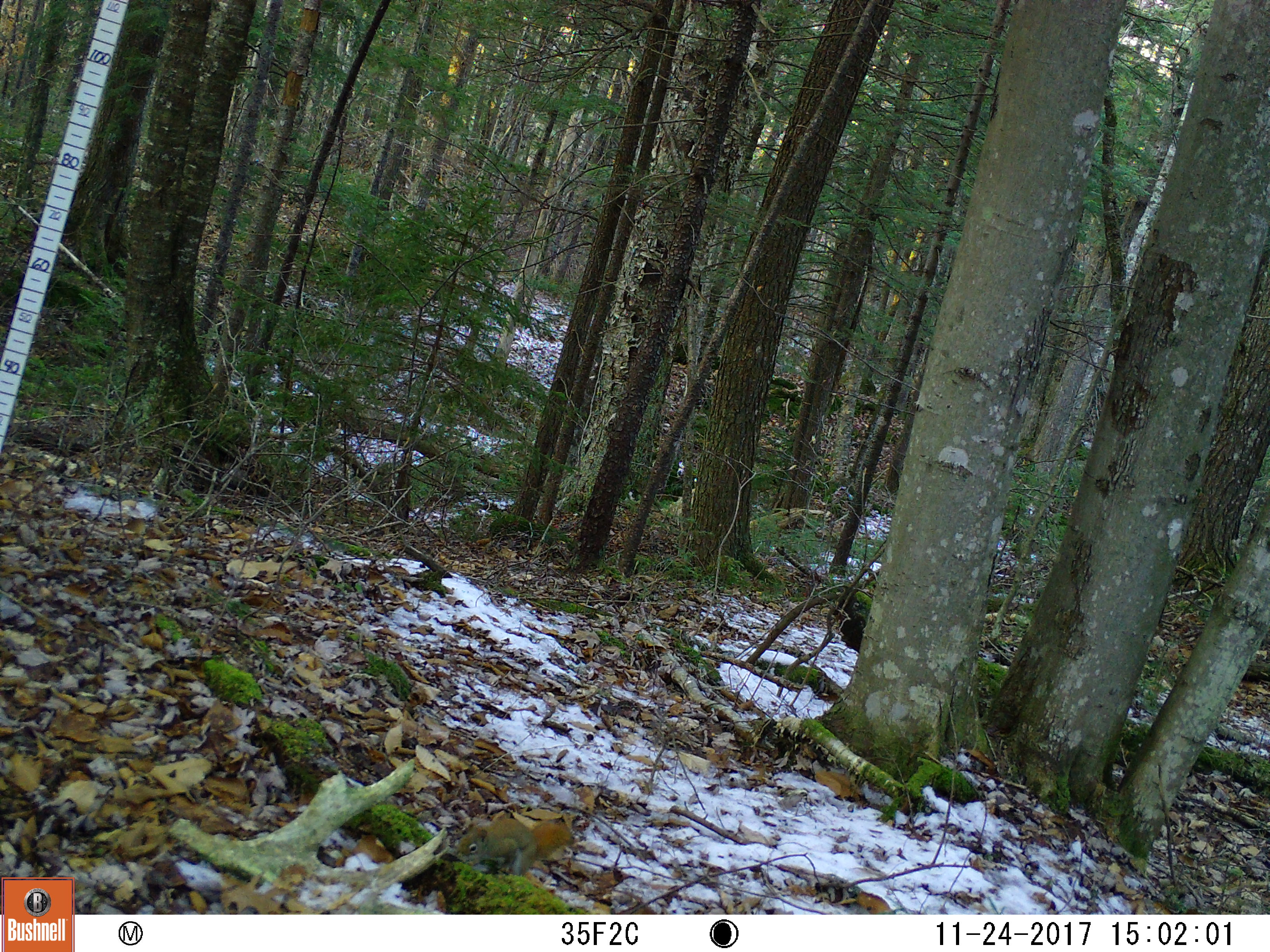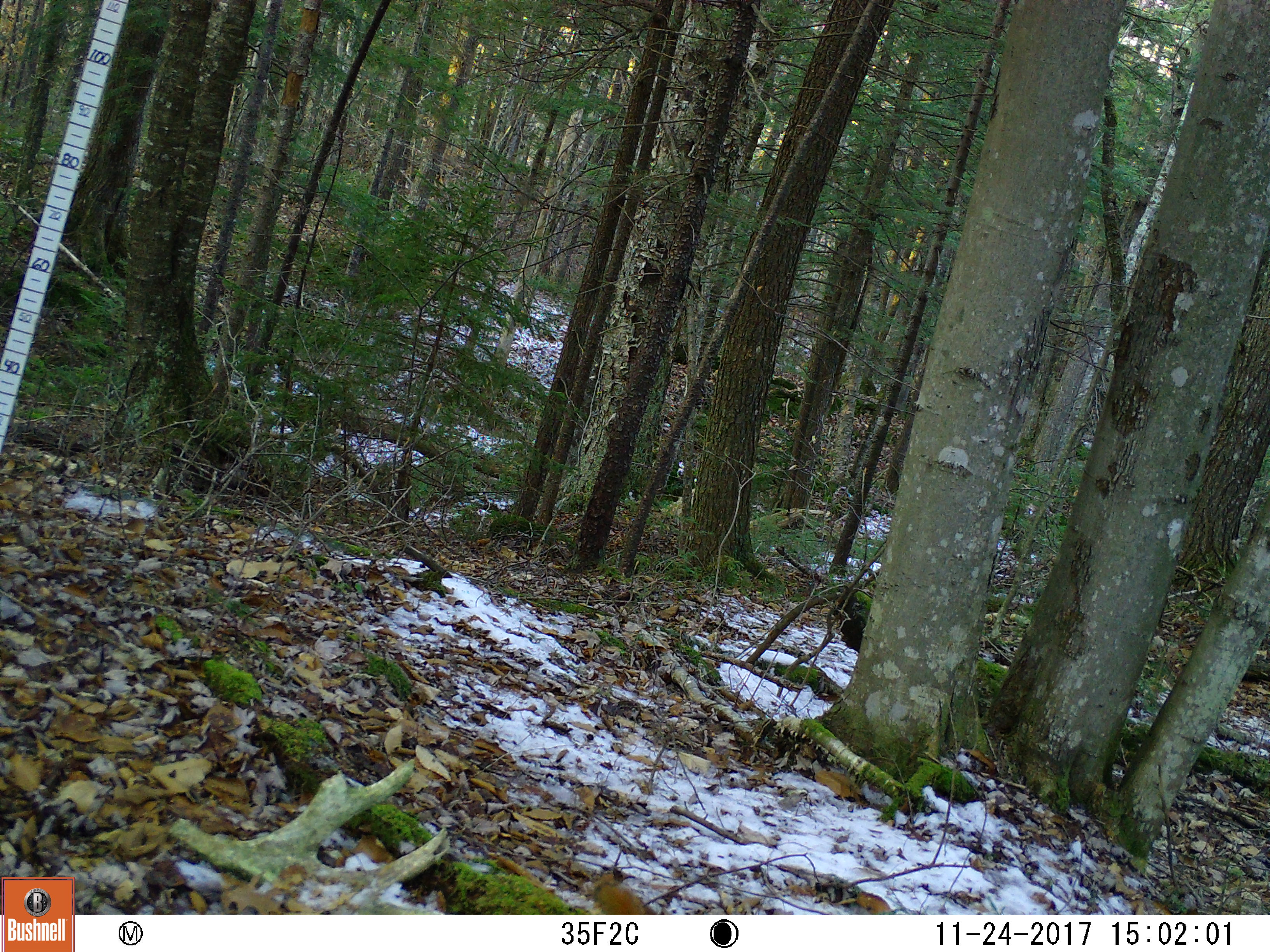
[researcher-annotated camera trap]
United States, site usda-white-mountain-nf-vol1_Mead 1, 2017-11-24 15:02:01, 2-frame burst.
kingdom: Animalia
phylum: Chordata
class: Mammalia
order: Rodentia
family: Sciuridae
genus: Tamiasciurus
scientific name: Tamiasciurus hudsonicus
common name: red squirrel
Red squirrel (Tamiasciurus hudsonicus).